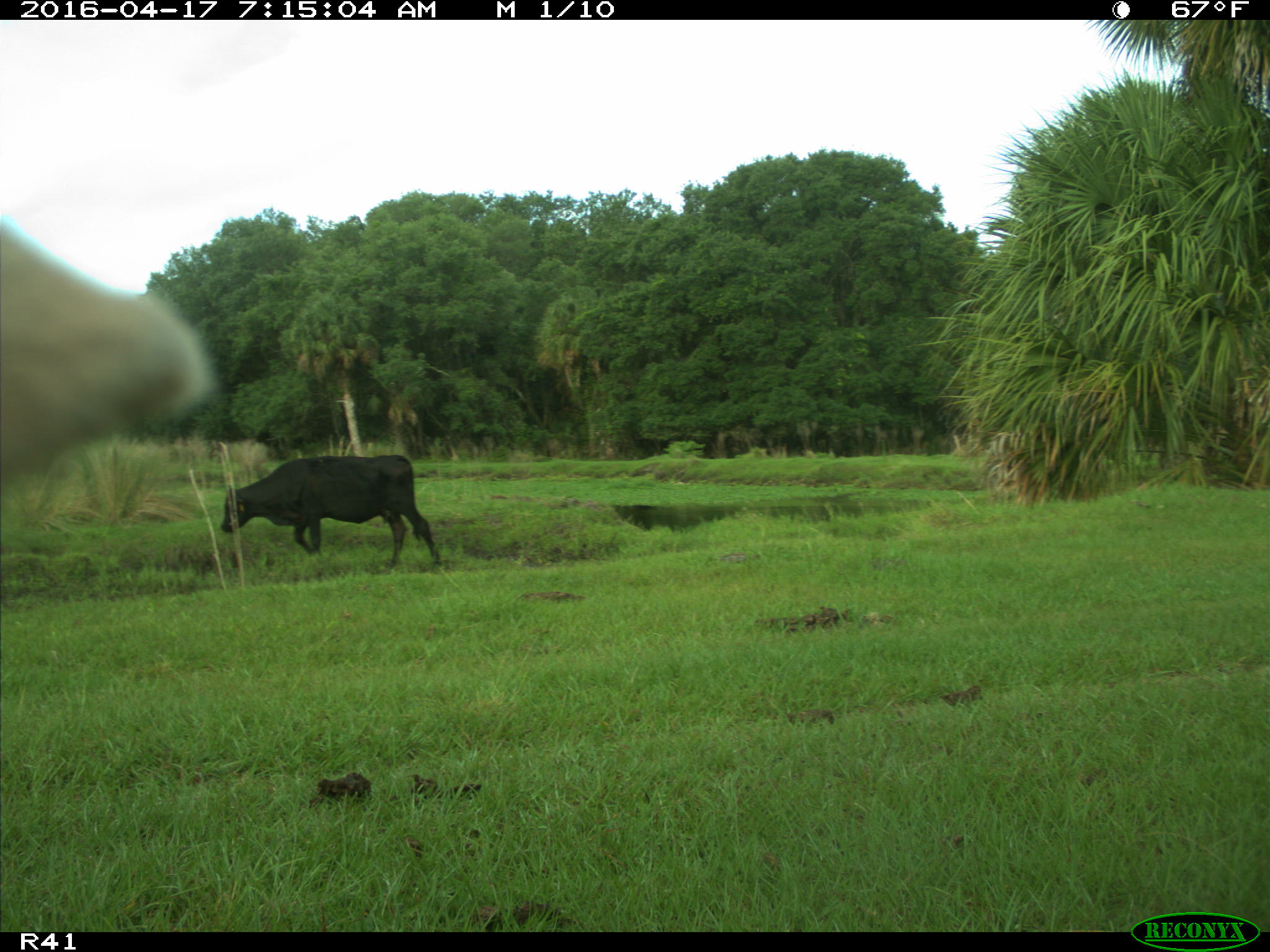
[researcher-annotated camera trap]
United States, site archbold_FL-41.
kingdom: Animalia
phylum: Chordata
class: Mammalia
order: Artiodactyla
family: Bovidae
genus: Bos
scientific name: Bos taurus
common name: domestic cow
Bos taurus (domestic cow).